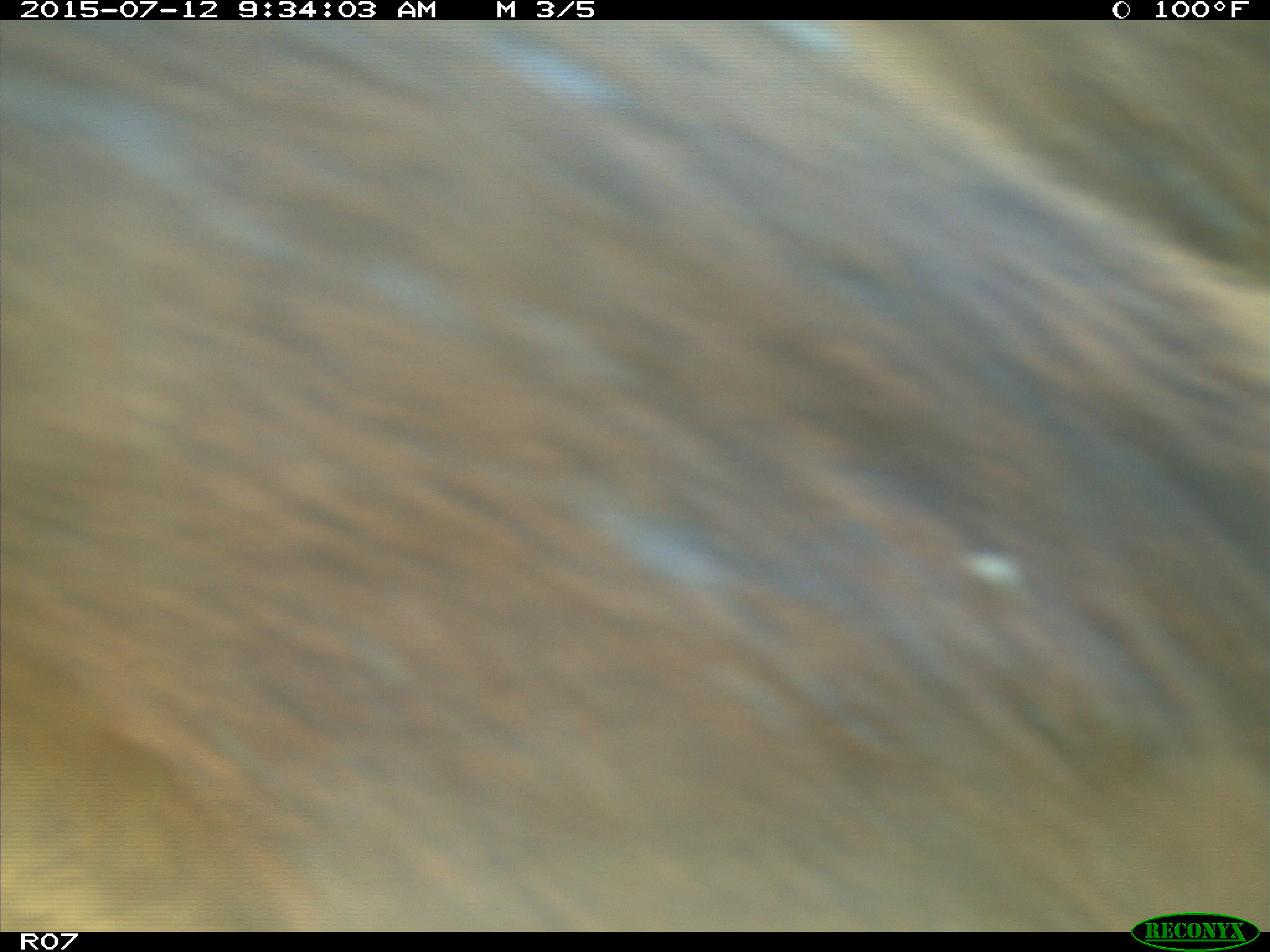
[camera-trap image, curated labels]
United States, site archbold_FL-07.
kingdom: Animalia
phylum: Chordata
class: Mammalia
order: Artiodactyla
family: Bovidae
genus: Bos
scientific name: Bos taurus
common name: domestic cow